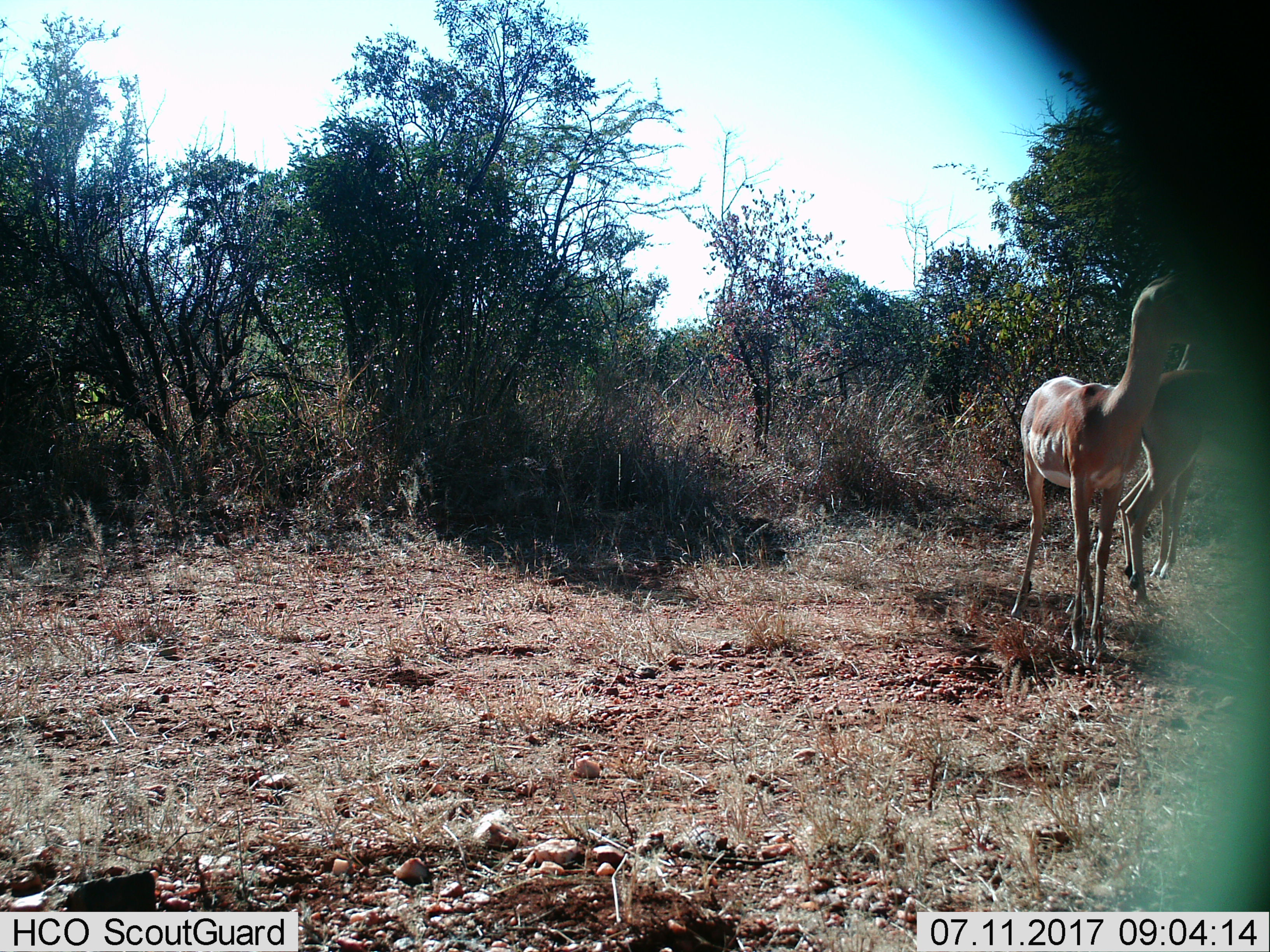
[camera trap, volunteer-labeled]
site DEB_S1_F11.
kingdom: Animalia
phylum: Chordata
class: Mammalia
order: Artiodactyla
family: Bovidae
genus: Aepyceros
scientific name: Aepyceros melampus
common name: impala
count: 3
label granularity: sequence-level